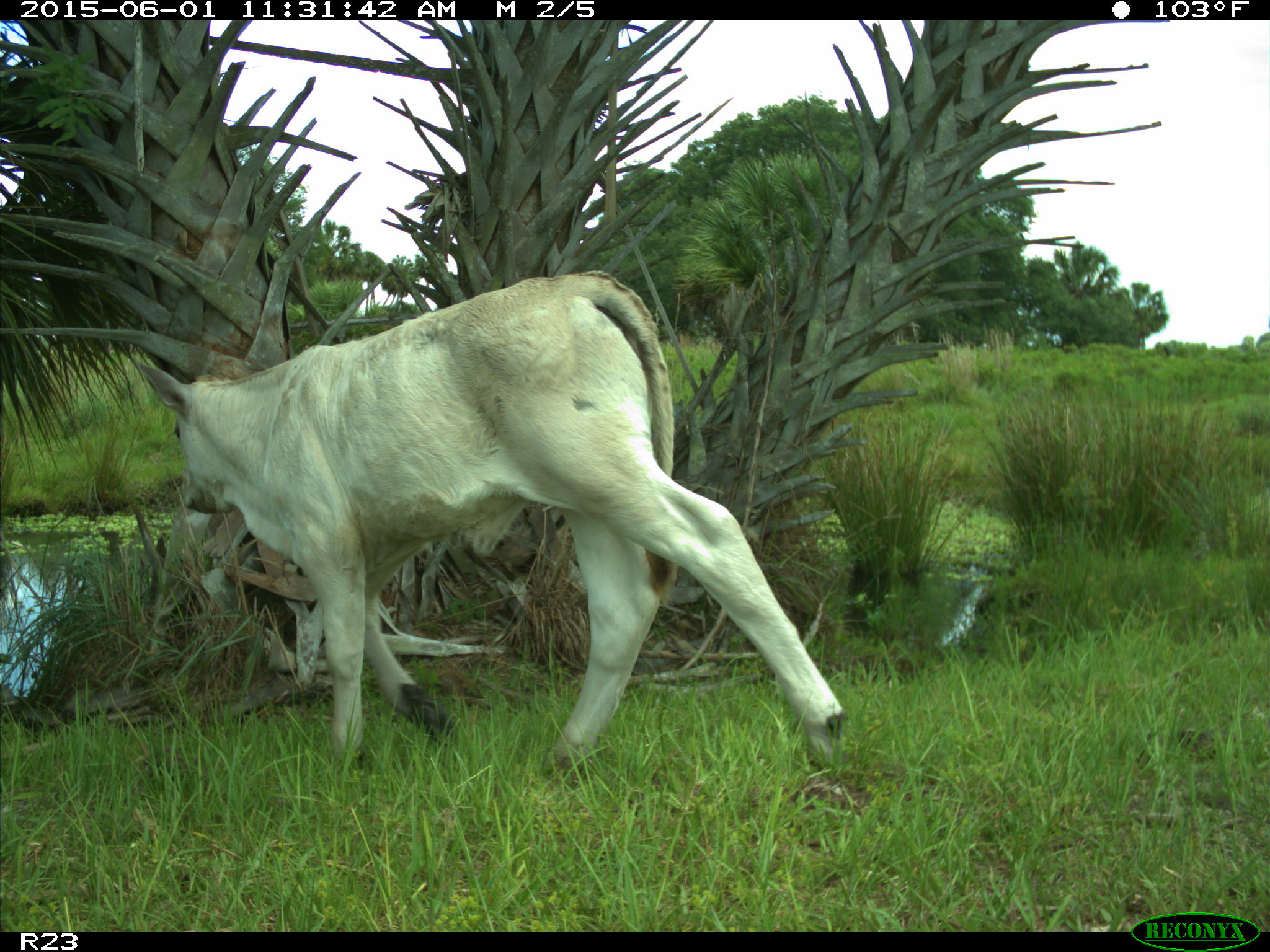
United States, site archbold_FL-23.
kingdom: Animalia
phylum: Chordata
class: Mammalia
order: Artiodactyla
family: Bovidae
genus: Bos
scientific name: Bos taurus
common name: domestic cow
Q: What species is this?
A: Bos taurus (domestic cow).